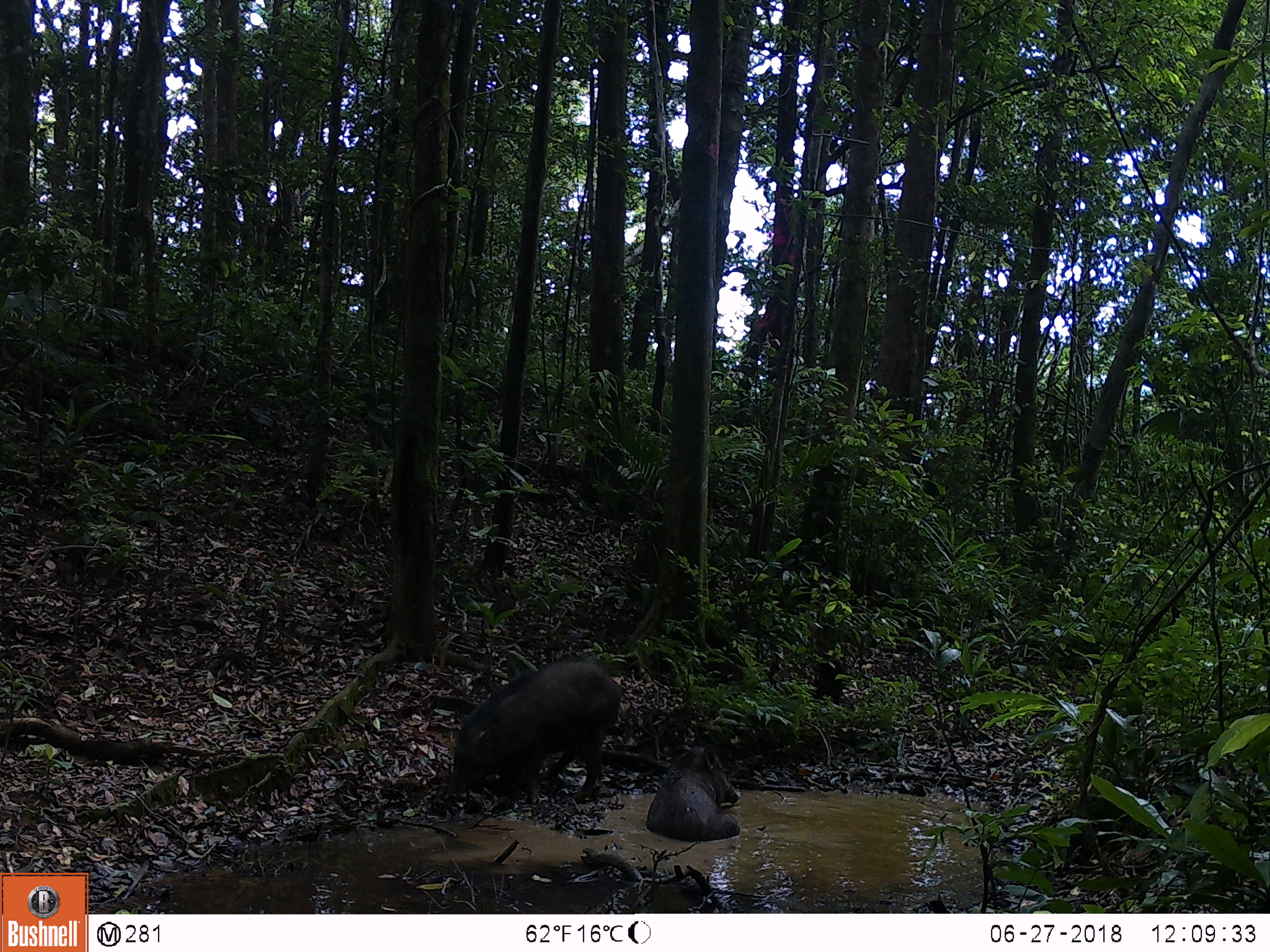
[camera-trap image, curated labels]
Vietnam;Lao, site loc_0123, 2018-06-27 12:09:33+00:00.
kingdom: Animalia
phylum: Chordata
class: Mammalia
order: Artiodactyla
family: Suidae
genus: Sus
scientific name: Sus scrofa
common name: eurasian wild pig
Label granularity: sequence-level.